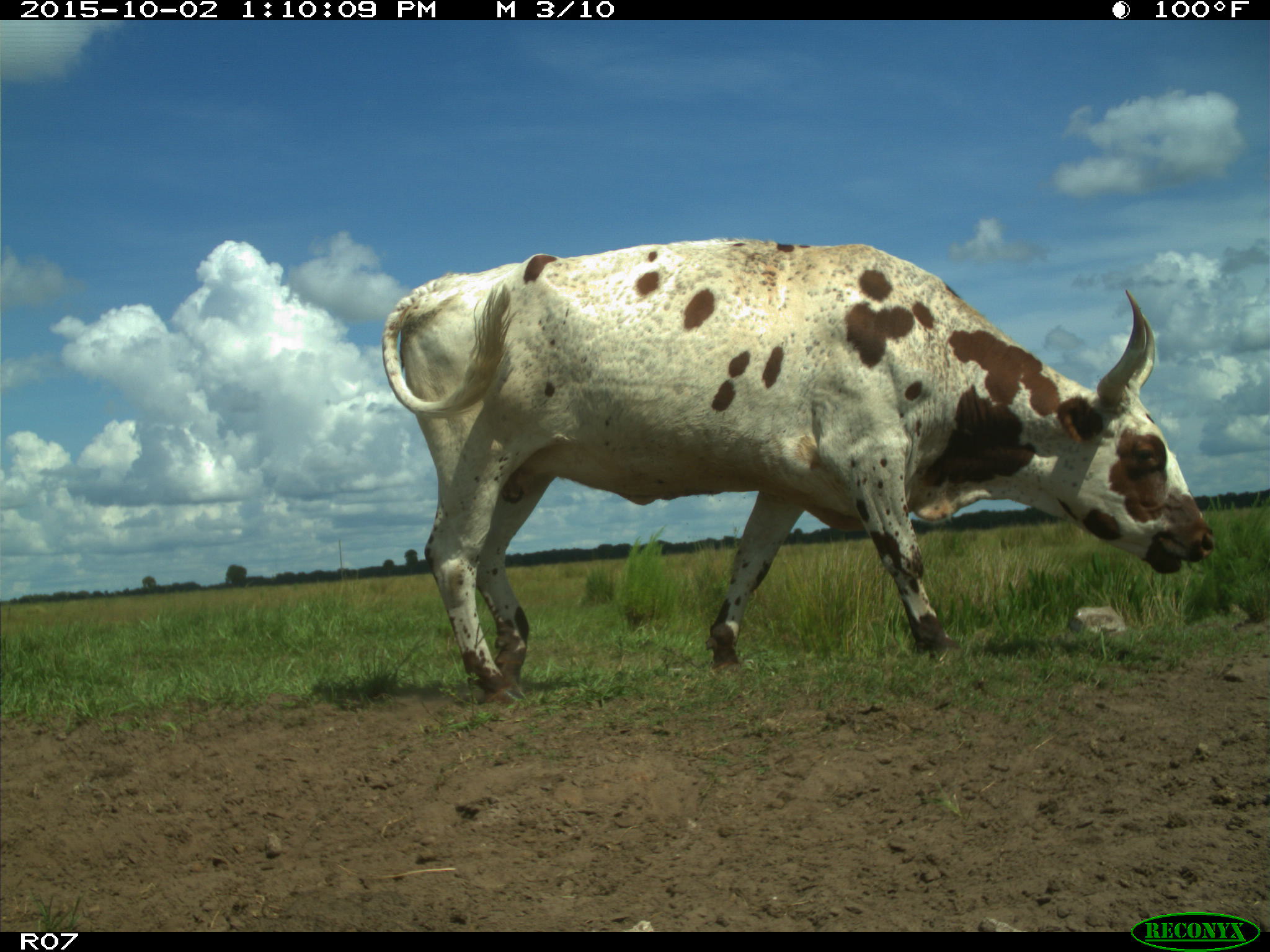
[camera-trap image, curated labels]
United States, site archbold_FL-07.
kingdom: Animalia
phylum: Chordata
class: Mammalia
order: Artiodactyla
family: Bovidae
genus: Bos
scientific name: Bos taurus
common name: domestic cow